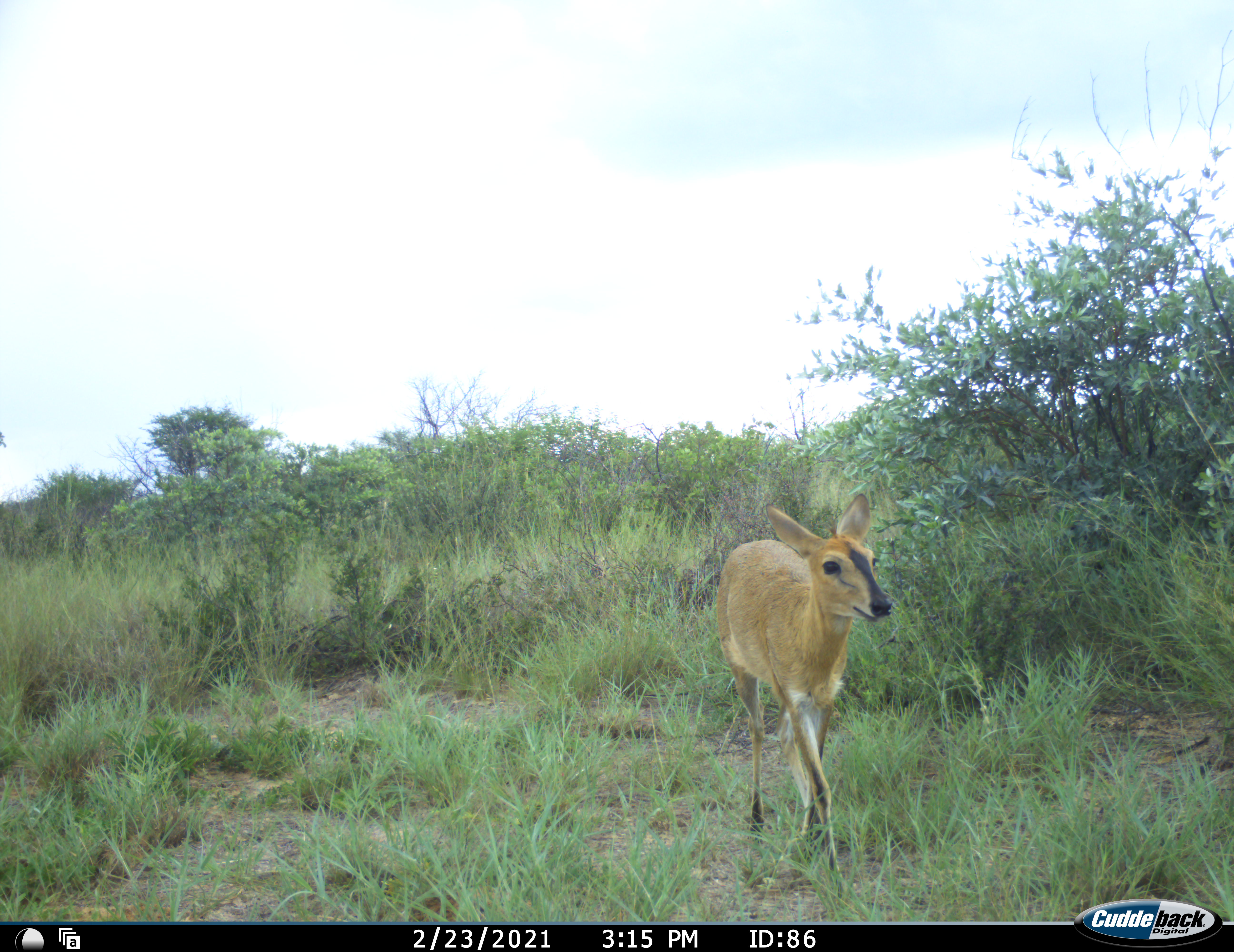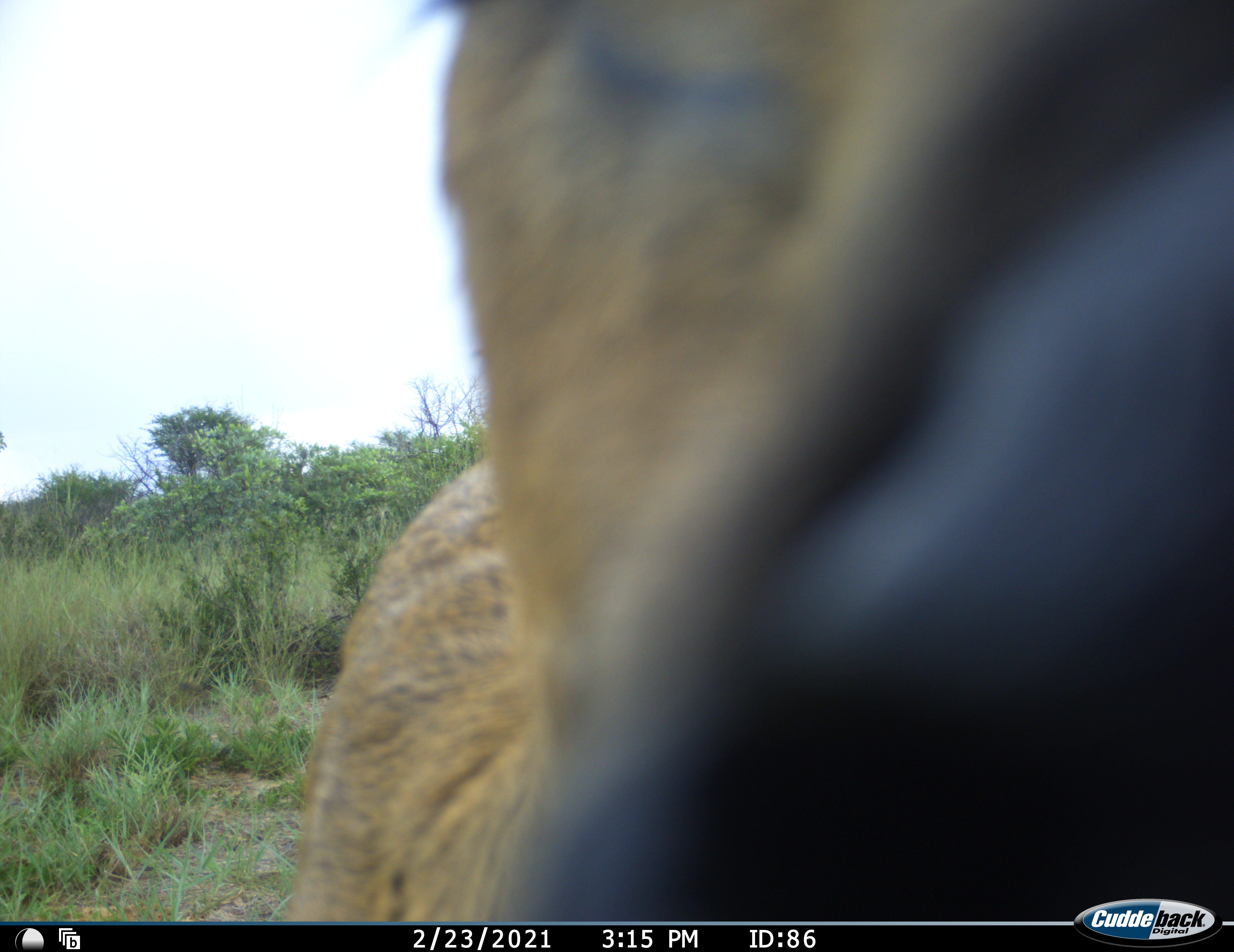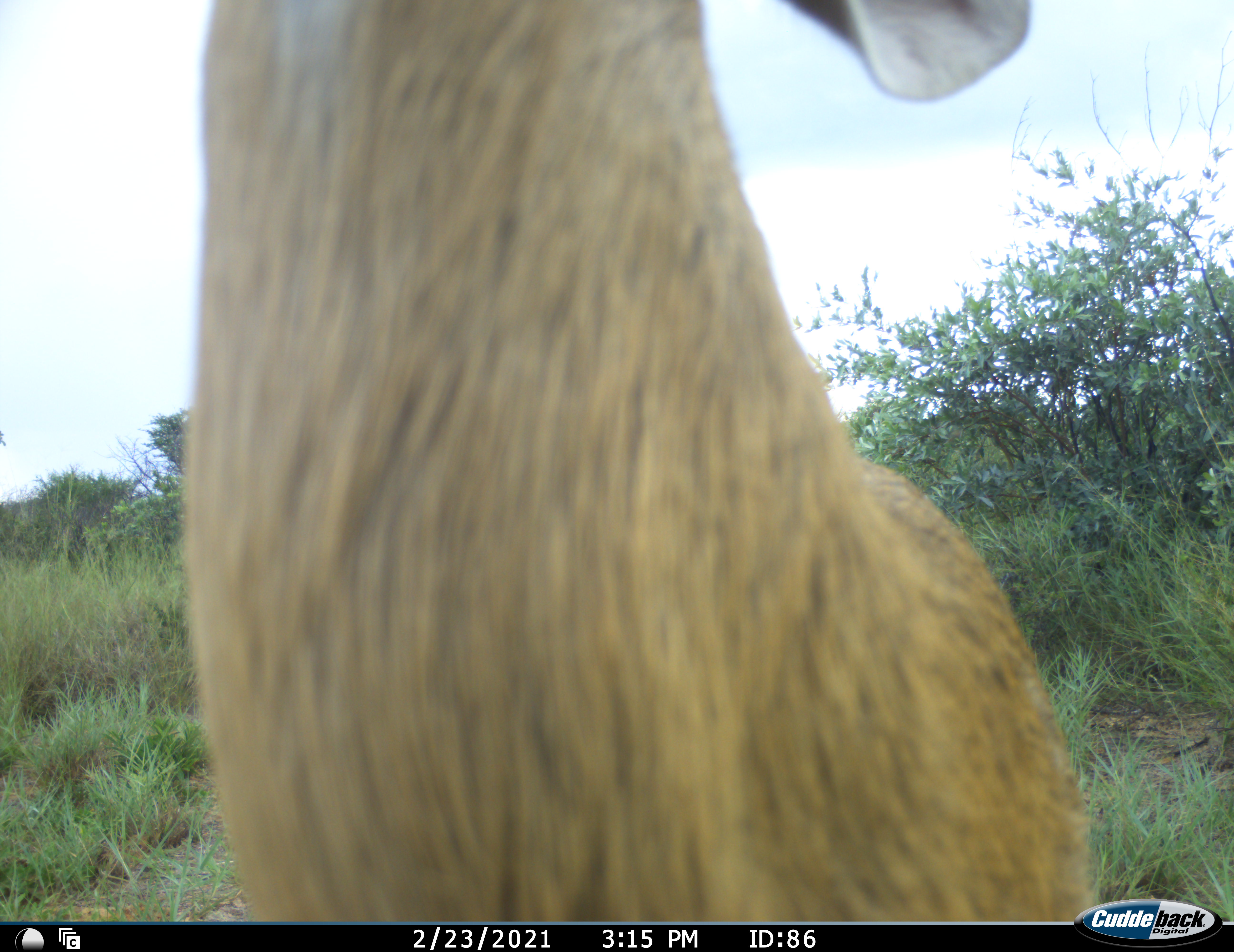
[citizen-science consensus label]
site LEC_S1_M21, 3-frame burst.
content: unidentified animal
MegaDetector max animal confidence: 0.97